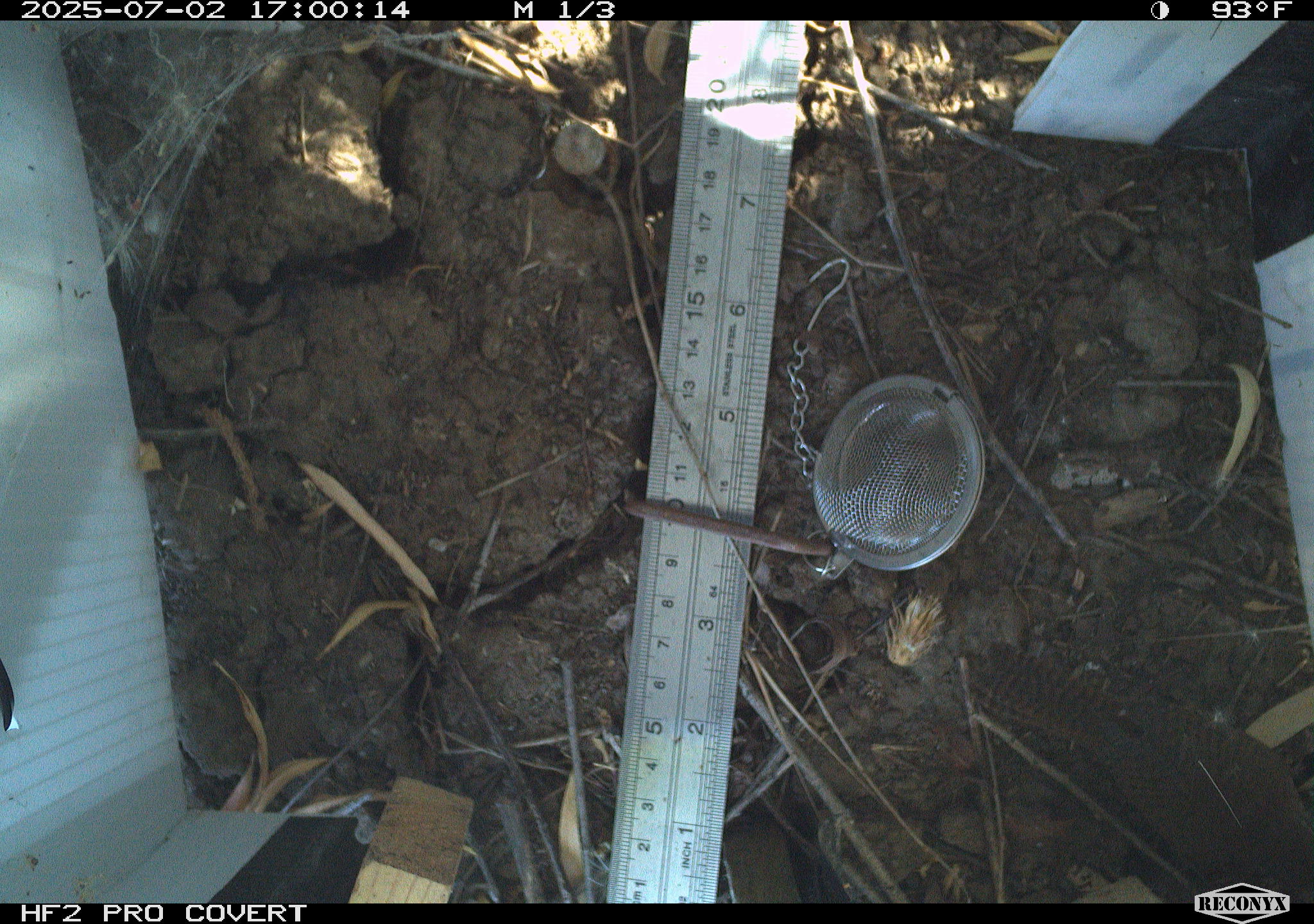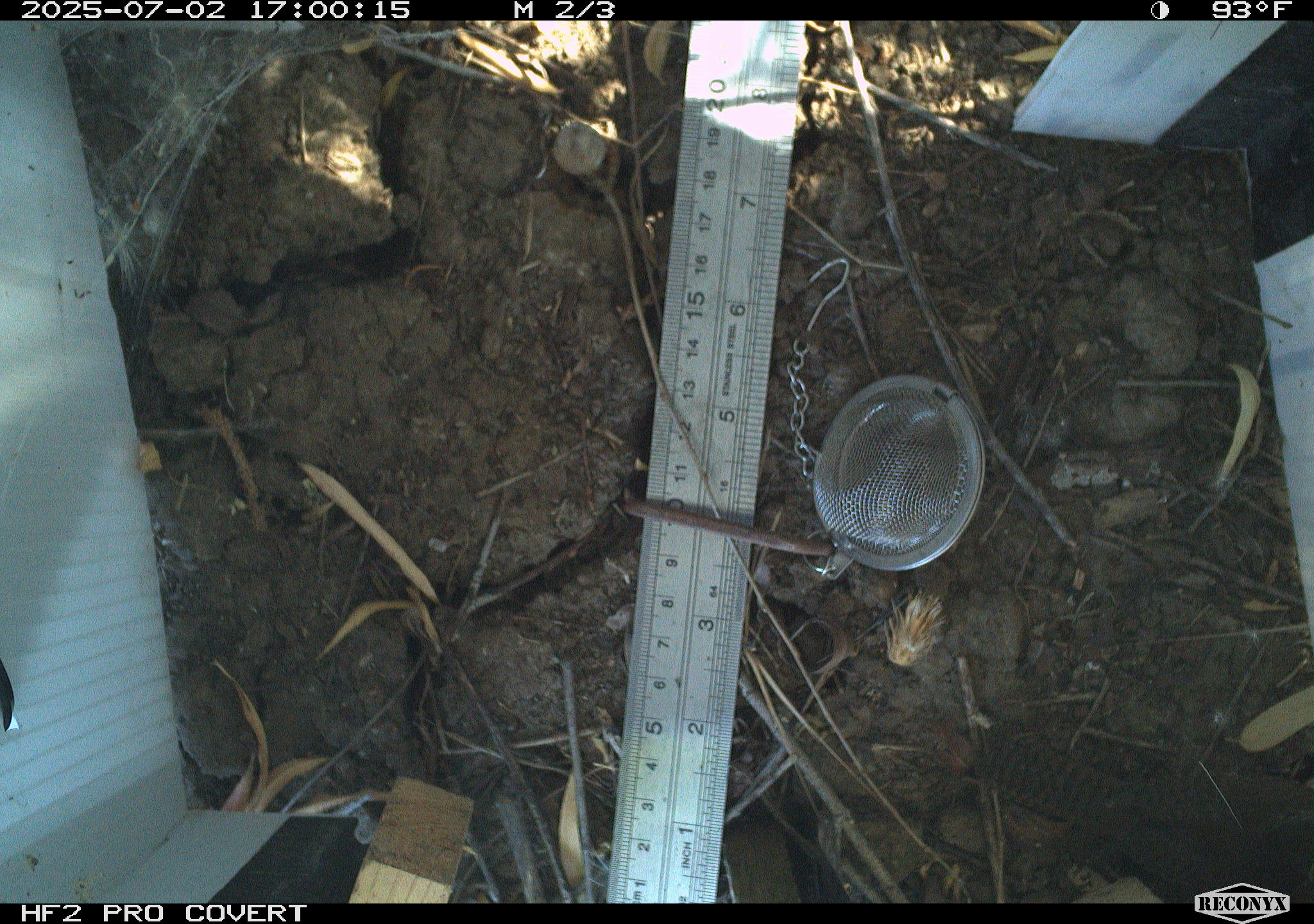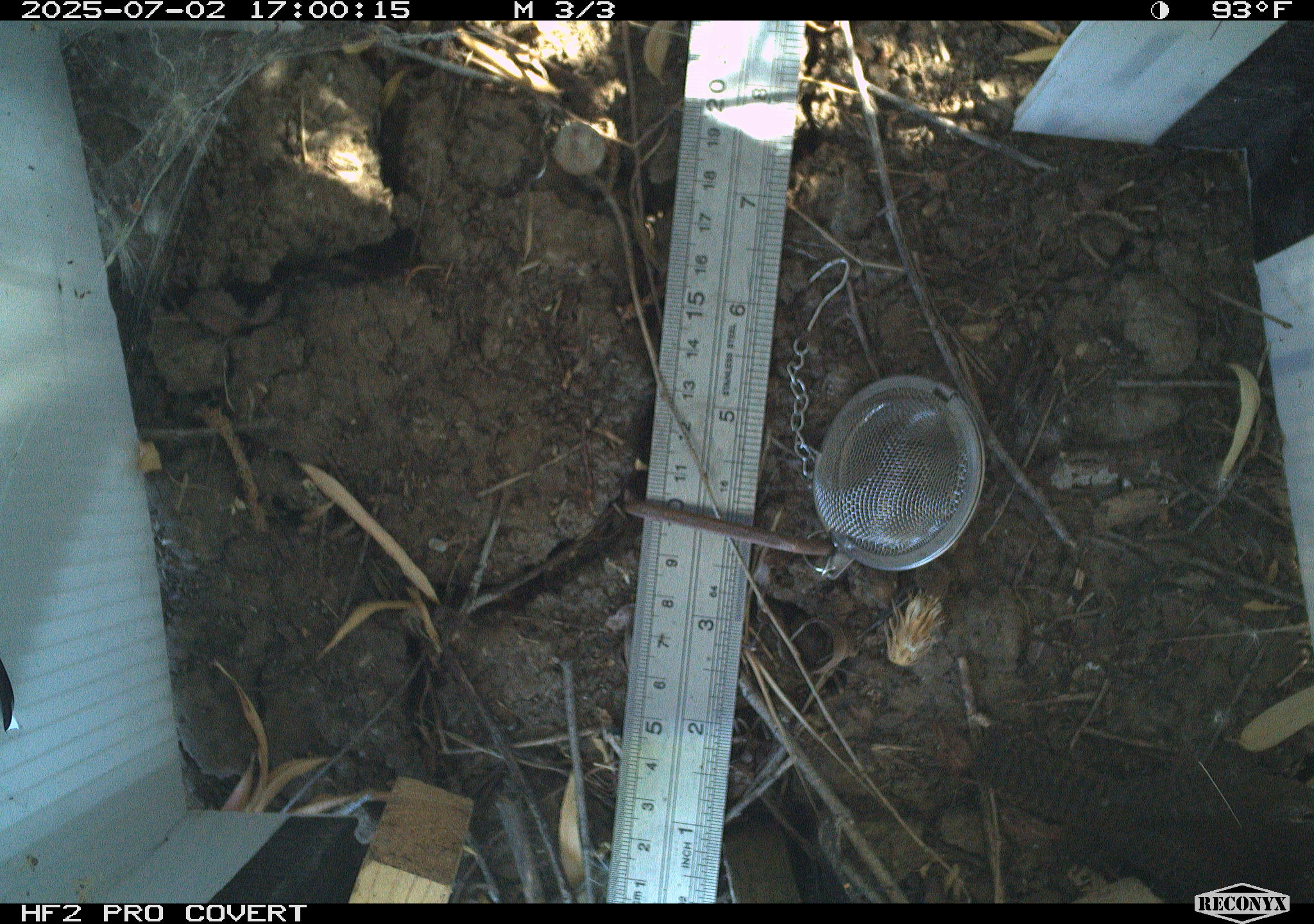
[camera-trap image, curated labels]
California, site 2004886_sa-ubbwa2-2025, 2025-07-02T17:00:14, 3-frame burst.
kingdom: Animalia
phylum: Chordata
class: Aves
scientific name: Aves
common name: bird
Bird (Aves).